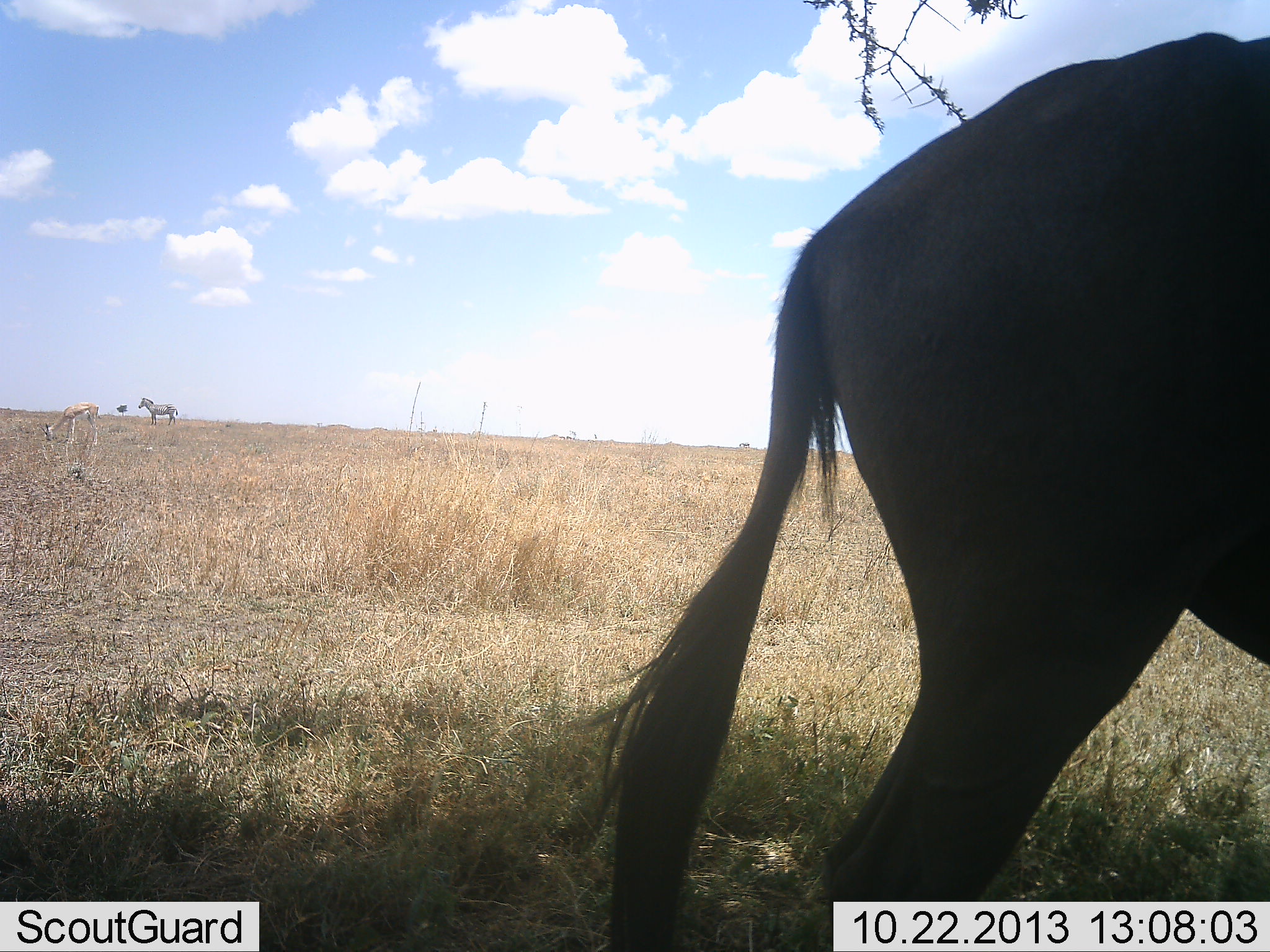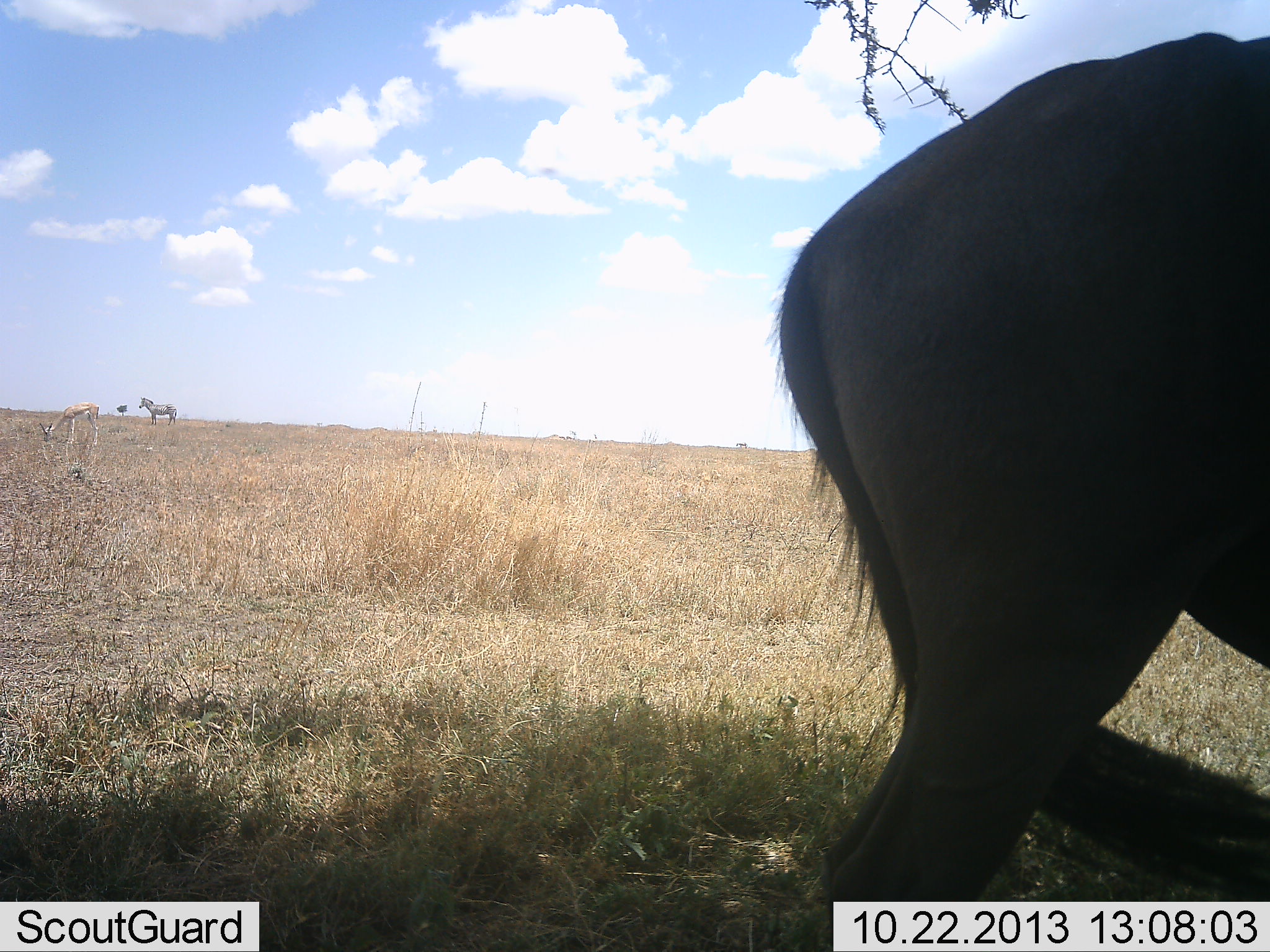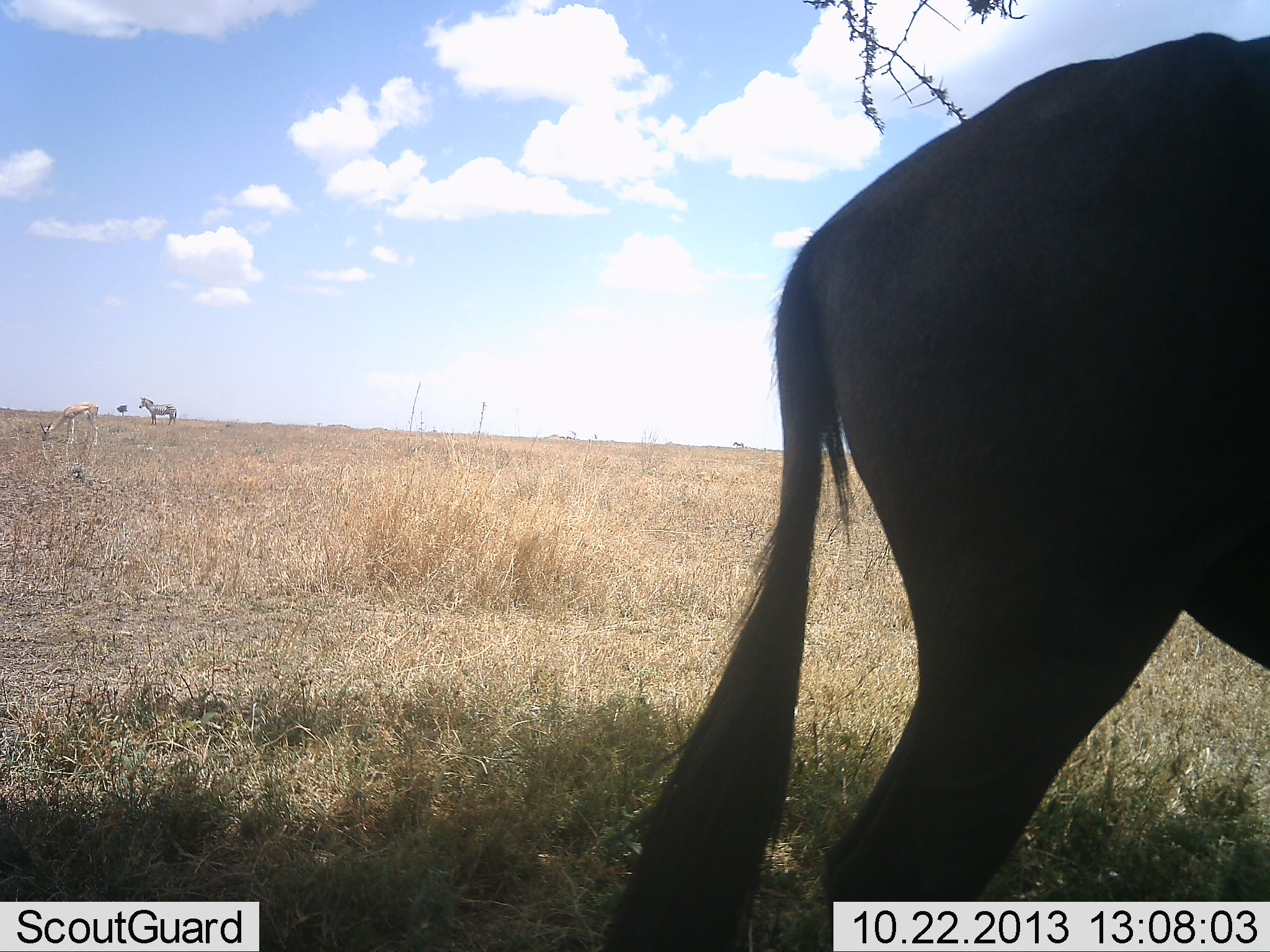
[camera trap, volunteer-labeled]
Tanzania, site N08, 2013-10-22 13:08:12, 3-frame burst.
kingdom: Animalia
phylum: Chordata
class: Mammalia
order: Artiodactyla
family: Bovidae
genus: Nanger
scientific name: Nanger granti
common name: grant's gazelle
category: gazellegrants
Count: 1.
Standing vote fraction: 29%.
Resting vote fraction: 0%.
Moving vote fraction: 0%.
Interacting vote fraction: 0%.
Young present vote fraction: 0%.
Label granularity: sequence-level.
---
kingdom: Animalia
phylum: Chordata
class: Mammalia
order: Artiodactyla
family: Bovidae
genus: Connochaetes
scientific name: Connochaetes taurinus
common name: blue wildebeest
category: wildebeest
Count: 1.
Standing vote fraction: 100%.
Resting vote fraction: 0%.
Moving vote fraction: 13%.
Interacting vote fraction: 0%.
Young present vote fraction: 0%.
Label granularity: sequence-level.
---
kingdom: Animalia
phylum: Chordata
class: Mammalia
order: Perissodactyla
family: Equidae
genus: Equus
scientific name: Equus quagga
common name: plains zebra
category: zebra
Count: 1.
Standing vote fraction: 100%.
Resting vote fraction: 0%.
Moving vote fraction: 0%.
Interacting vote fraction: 0%.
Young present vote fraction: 0%.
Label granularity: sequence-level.